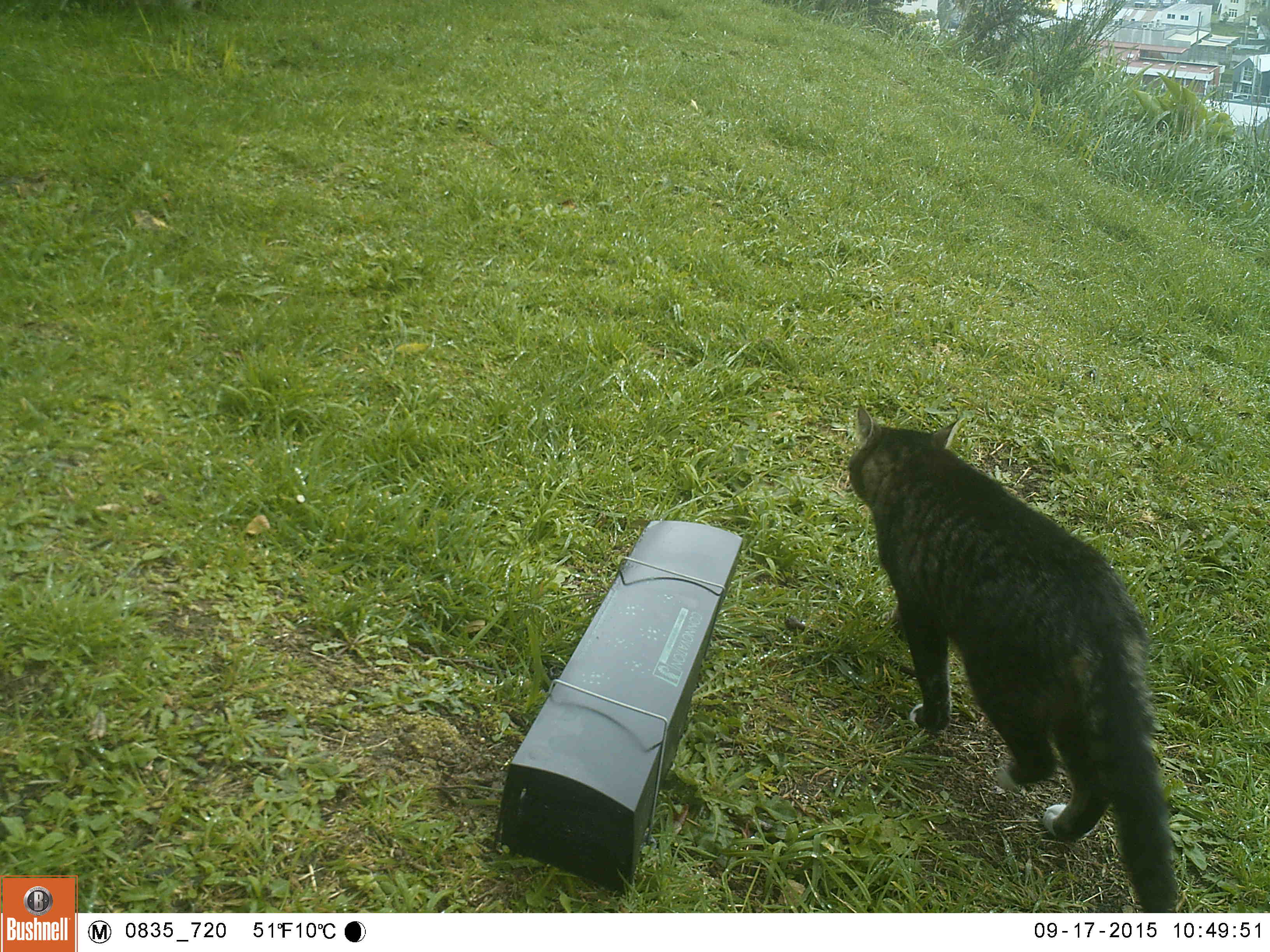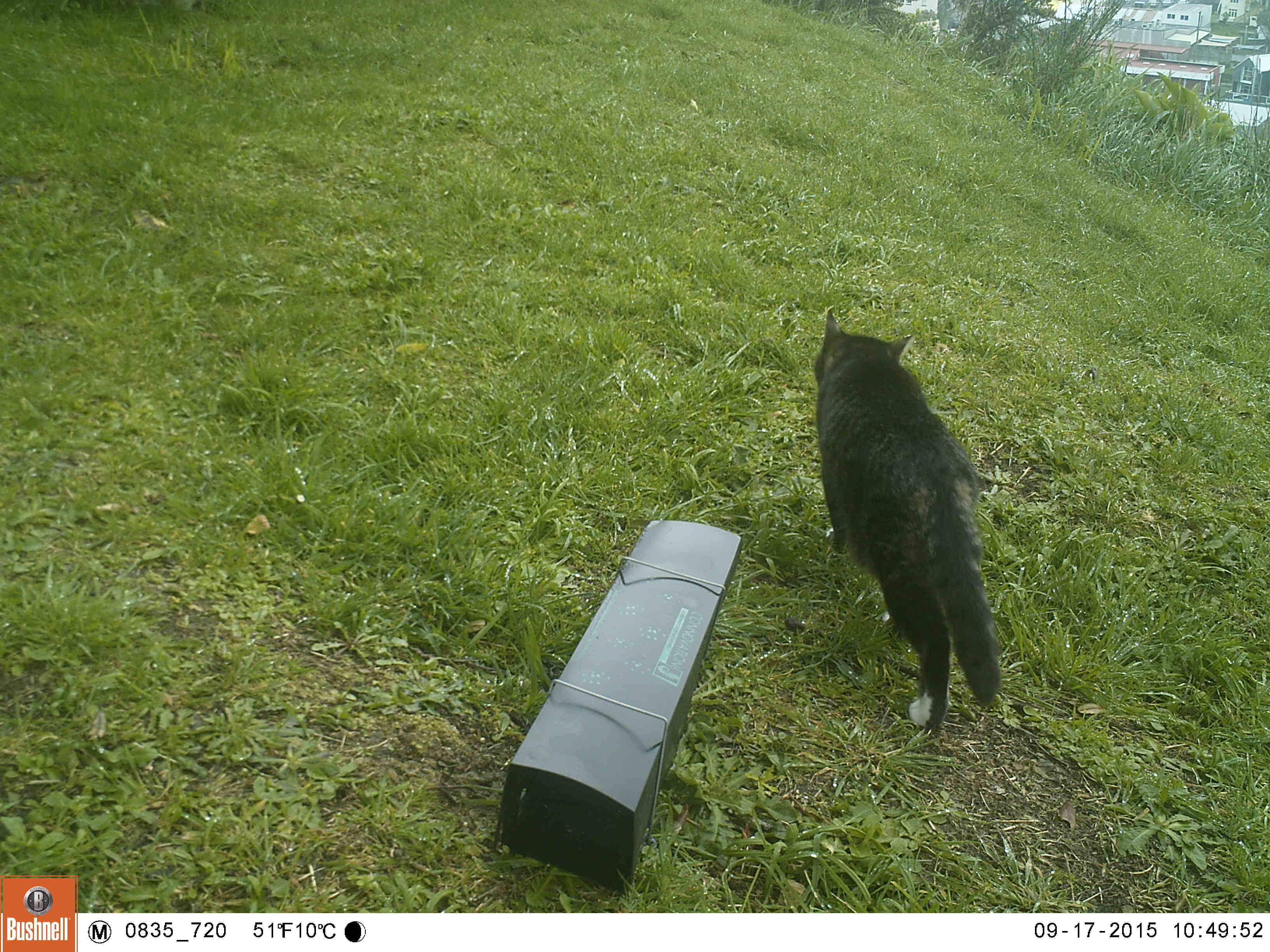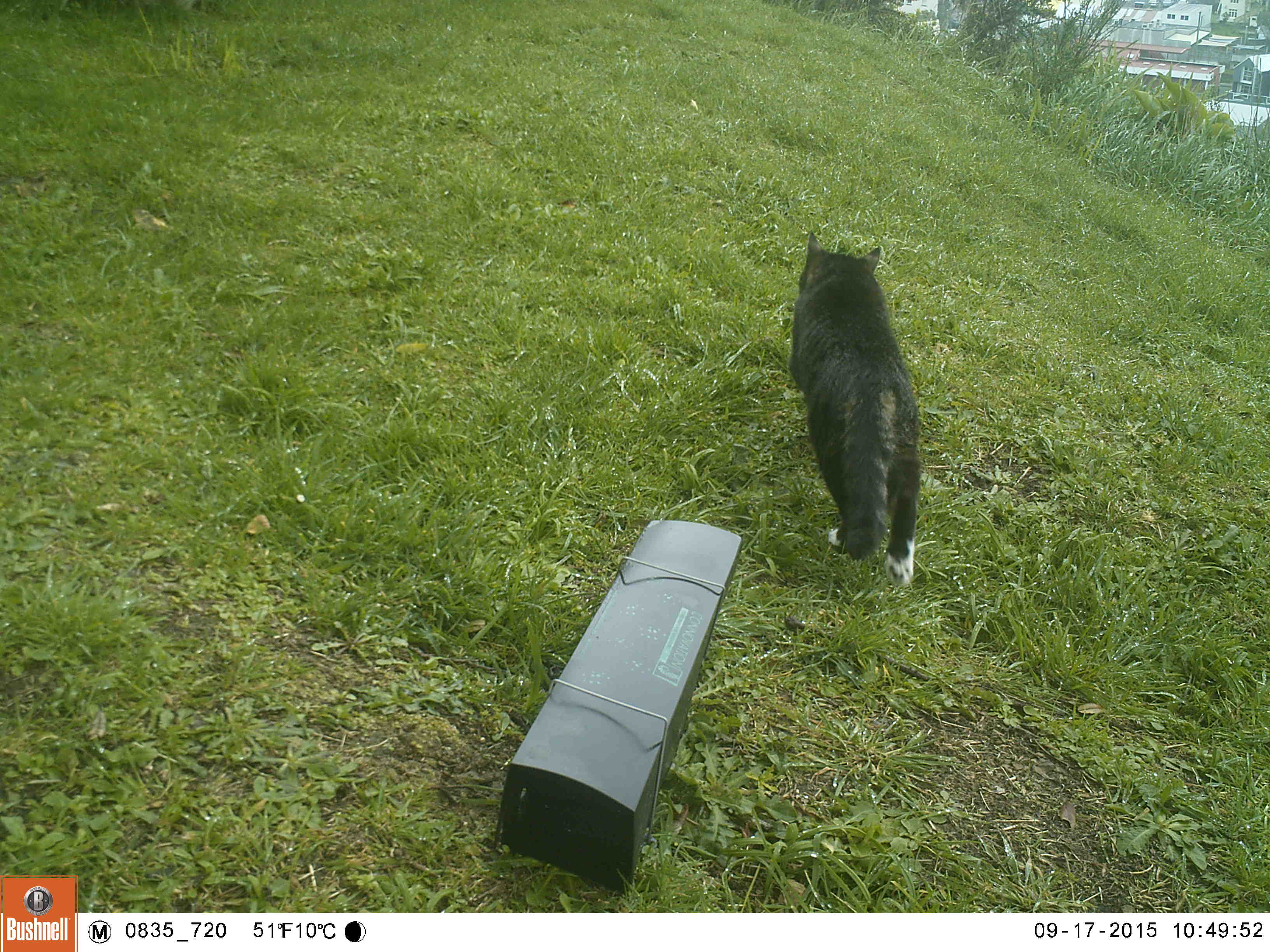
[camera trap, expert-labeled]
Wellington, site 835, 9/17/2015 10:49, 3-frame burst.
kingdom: Animalia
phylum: Chordata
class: Mammalia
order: Carnivora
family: Felidae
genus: Felis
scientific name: Felis catus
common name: cat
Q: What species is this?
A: Cat (Felis catus).